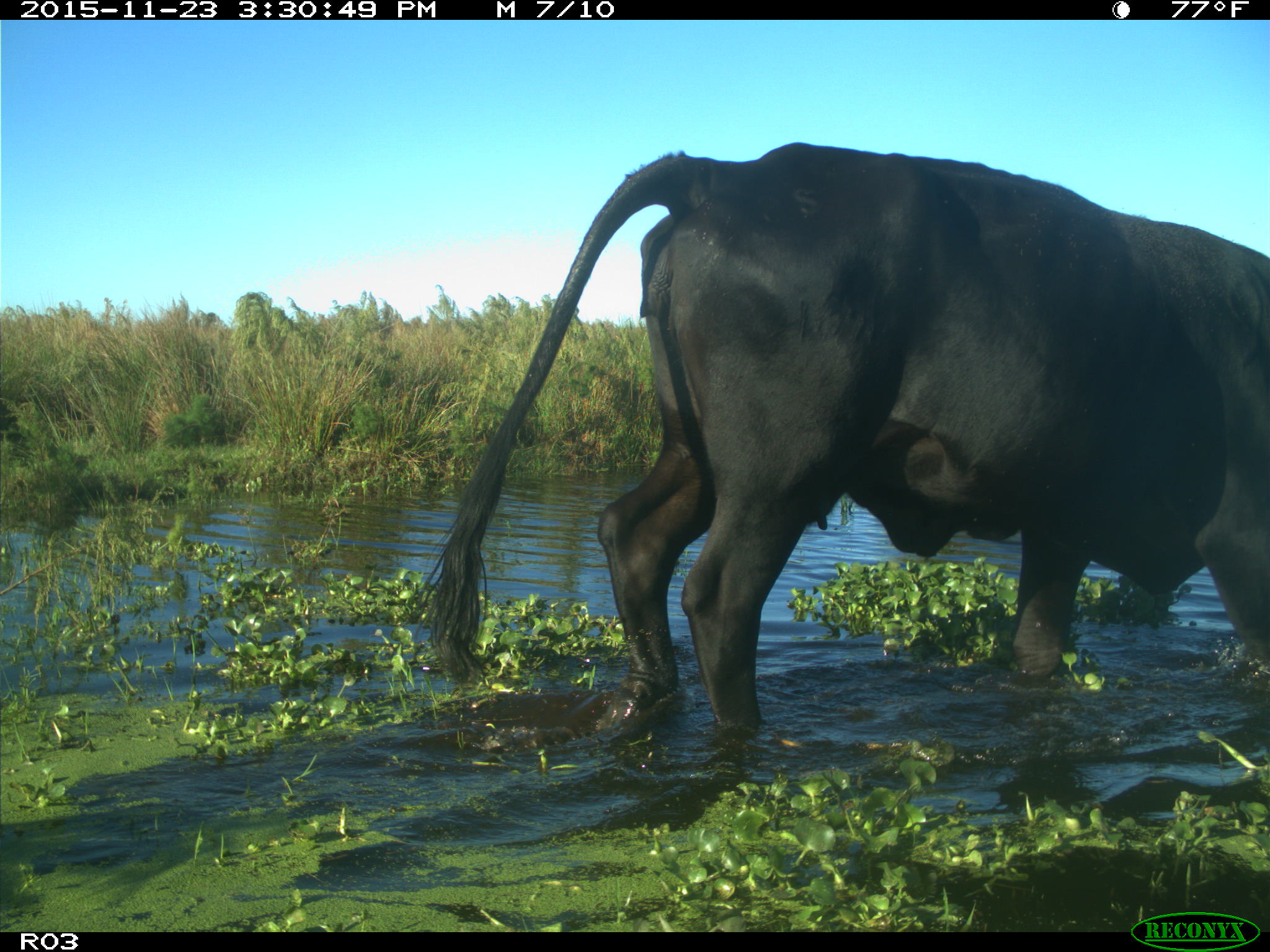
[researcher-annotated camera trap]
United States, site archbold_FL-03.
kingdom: Animalia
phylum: Chordata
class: Mammalia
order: Artiodactyla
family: Bovidae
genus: Bos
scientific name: Bos taurus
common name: domestic cow